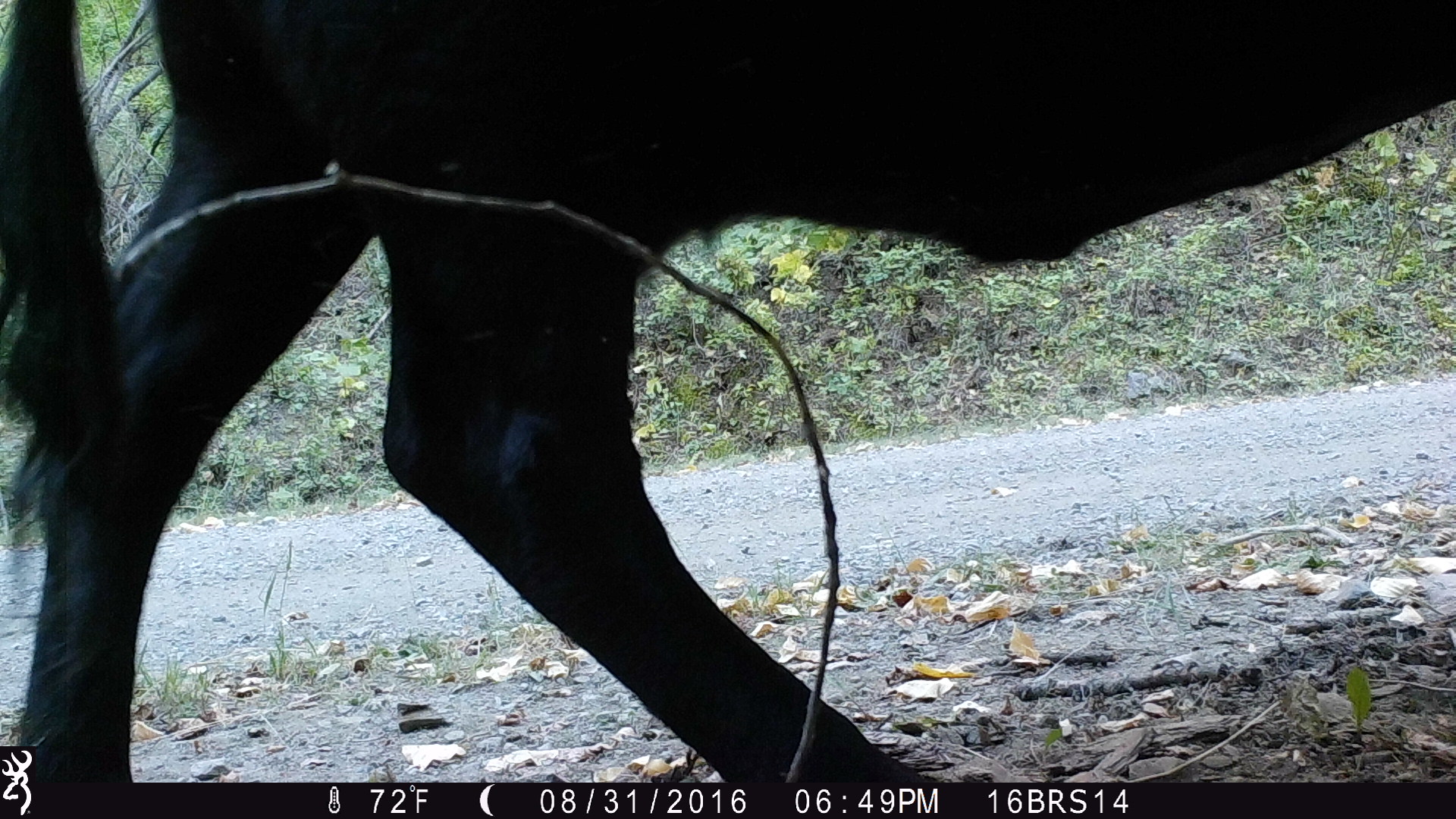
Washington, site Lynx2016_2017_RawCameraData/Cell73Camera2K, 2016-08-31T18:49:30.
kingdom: Animalia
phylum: Chordata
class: Mammalia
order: Artiodactyla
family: Bovidae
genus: Bos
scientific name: Bos taurus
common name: domestic cattle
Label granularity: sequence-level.